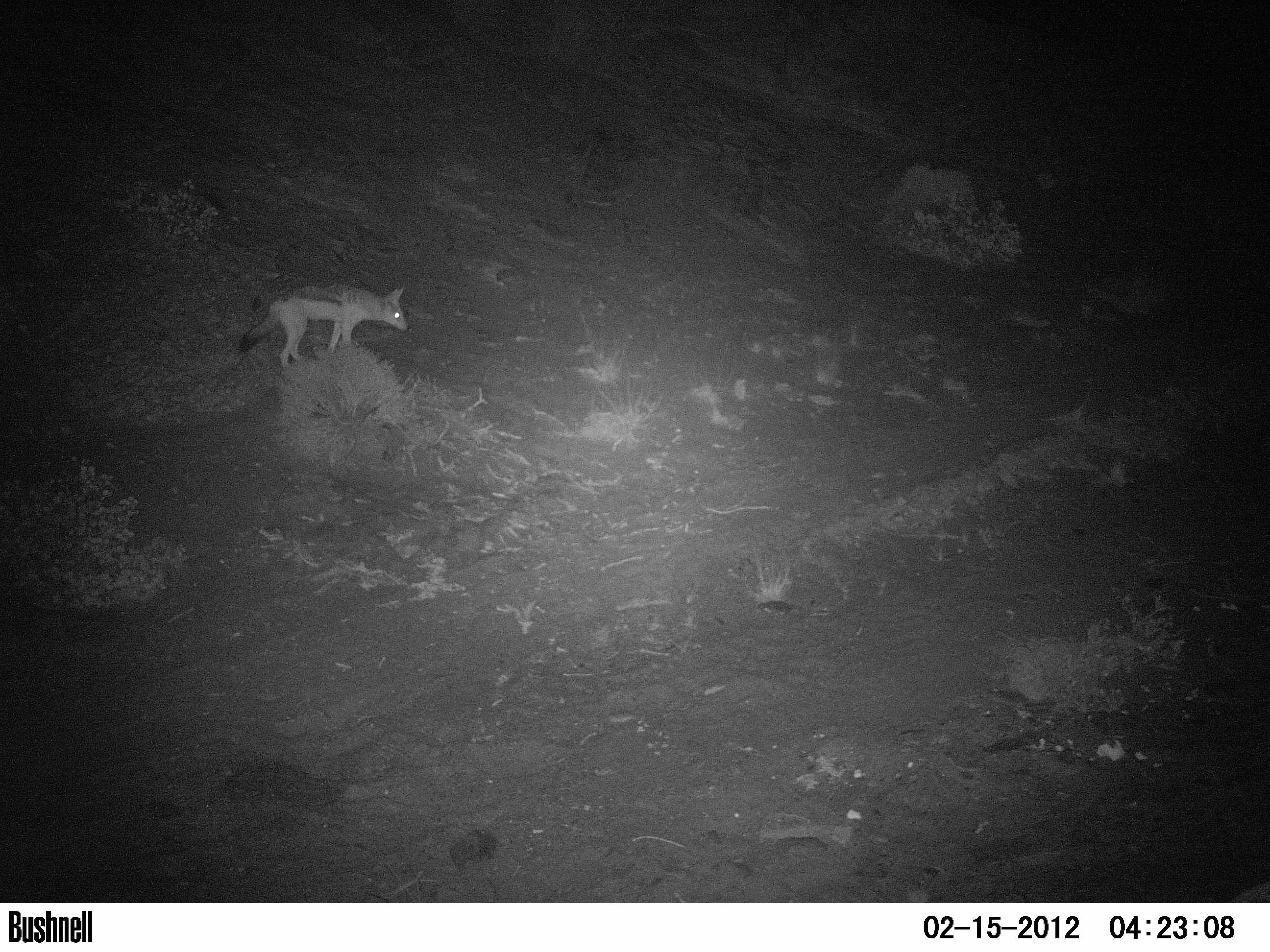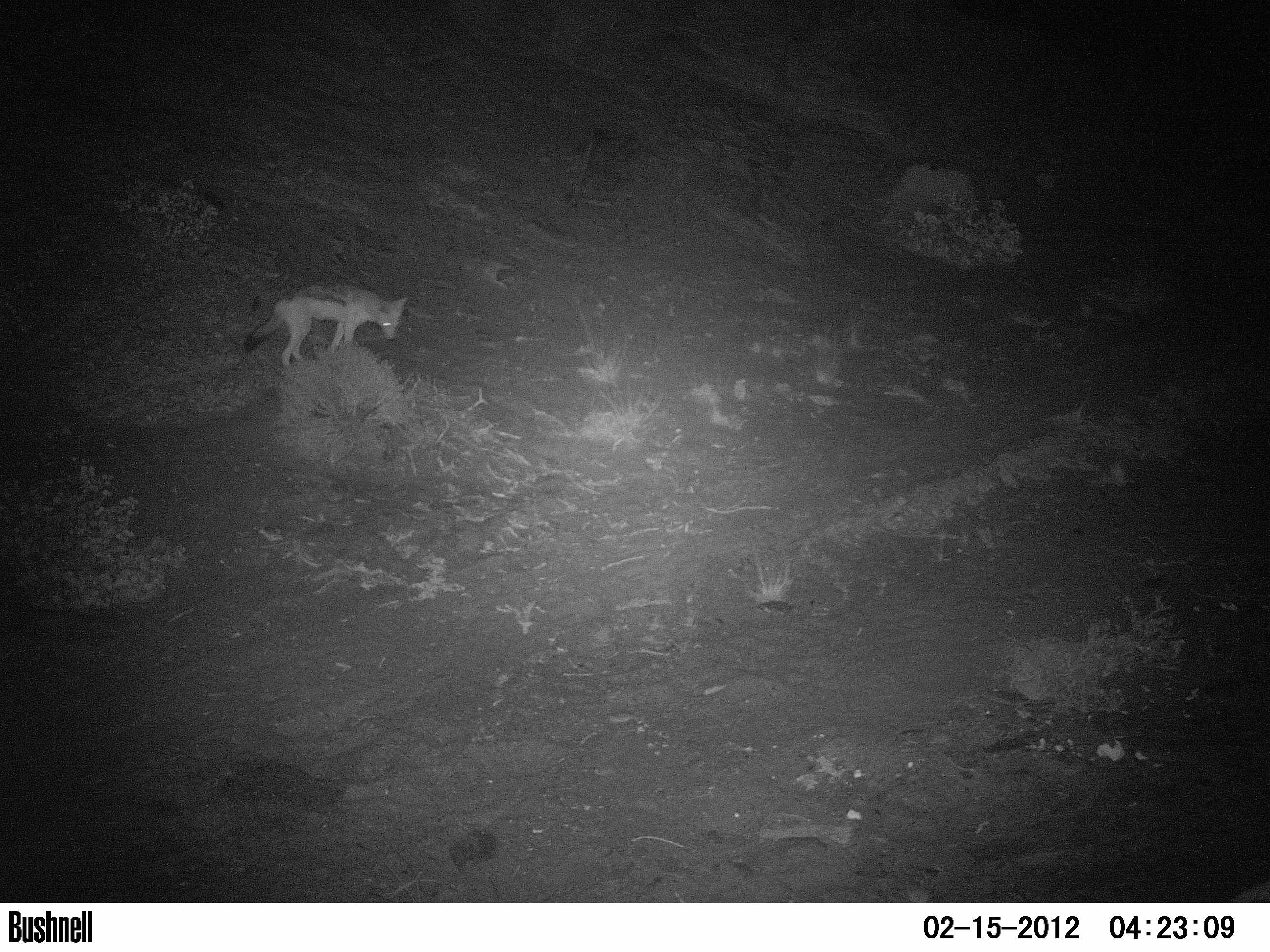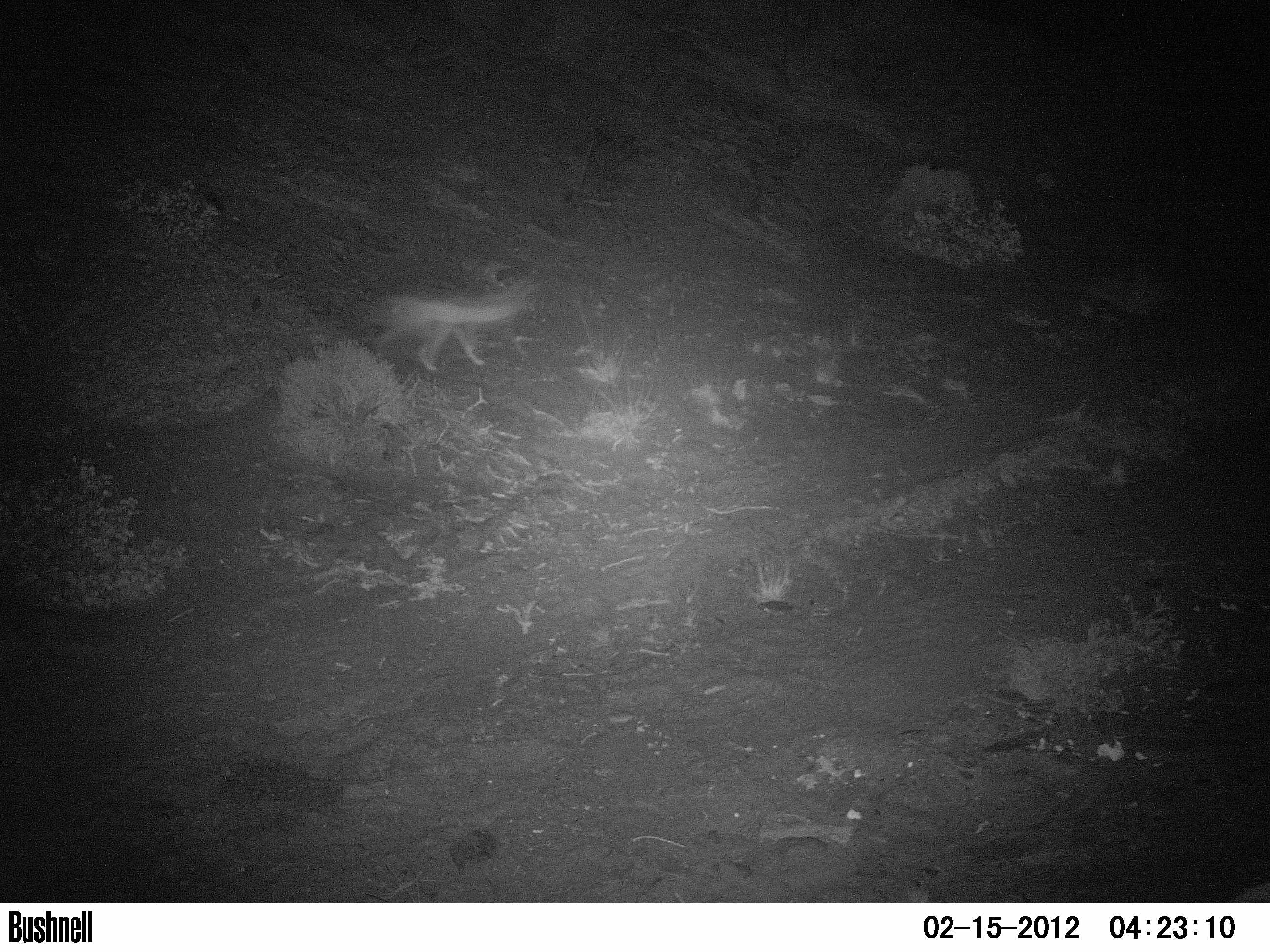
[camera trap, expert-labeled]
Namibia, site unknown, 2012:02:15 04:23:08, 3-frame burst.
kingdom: Animalia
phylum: Chordata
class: Mammalia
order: Carnivora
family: Canidae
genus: Lupulella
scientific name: Lupulella mesomelas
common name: black-backed jackal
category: canis mesomelas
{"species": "canis mesomelas (black-backed jackal) (Lupulella mesomelas)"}